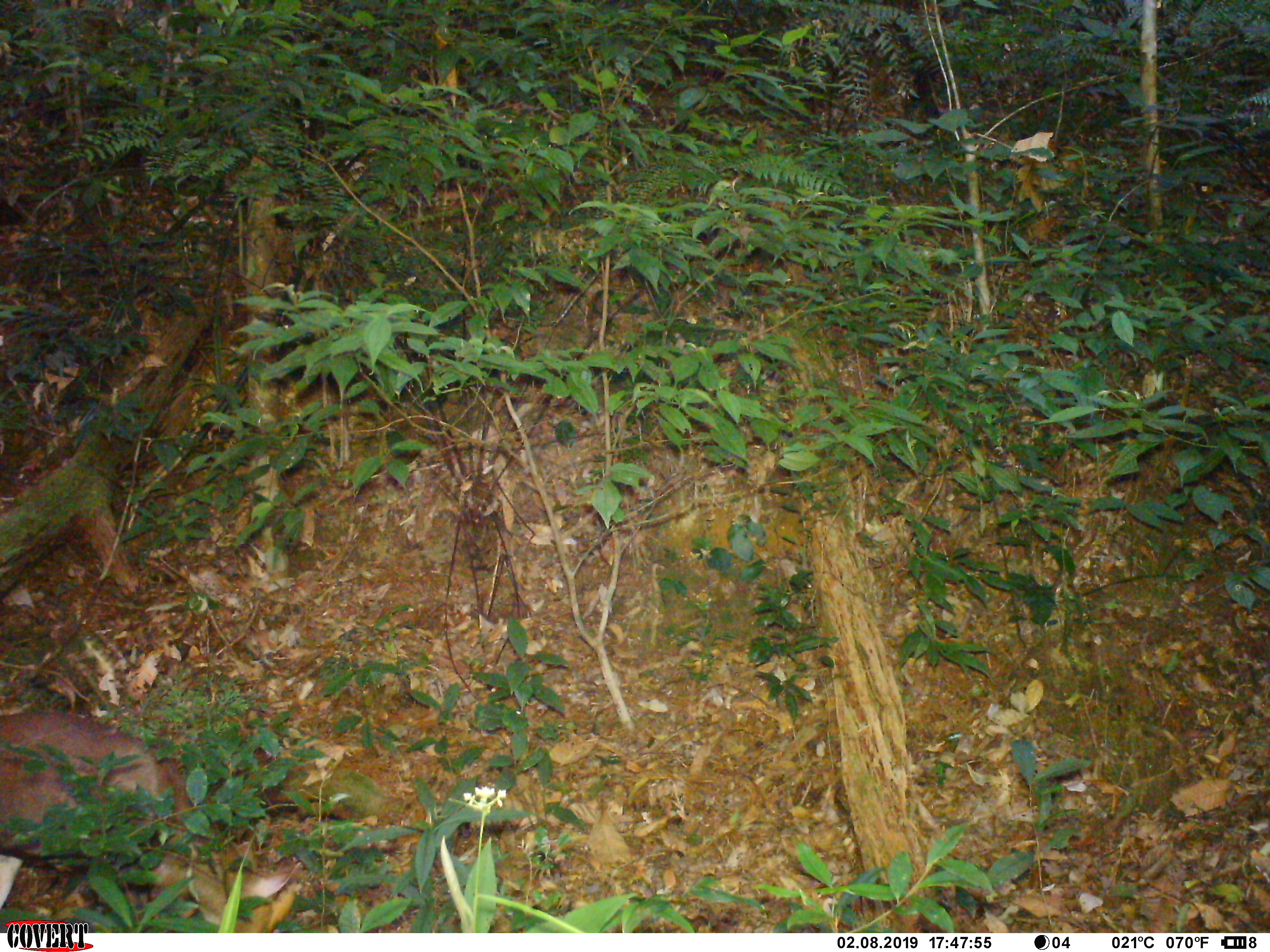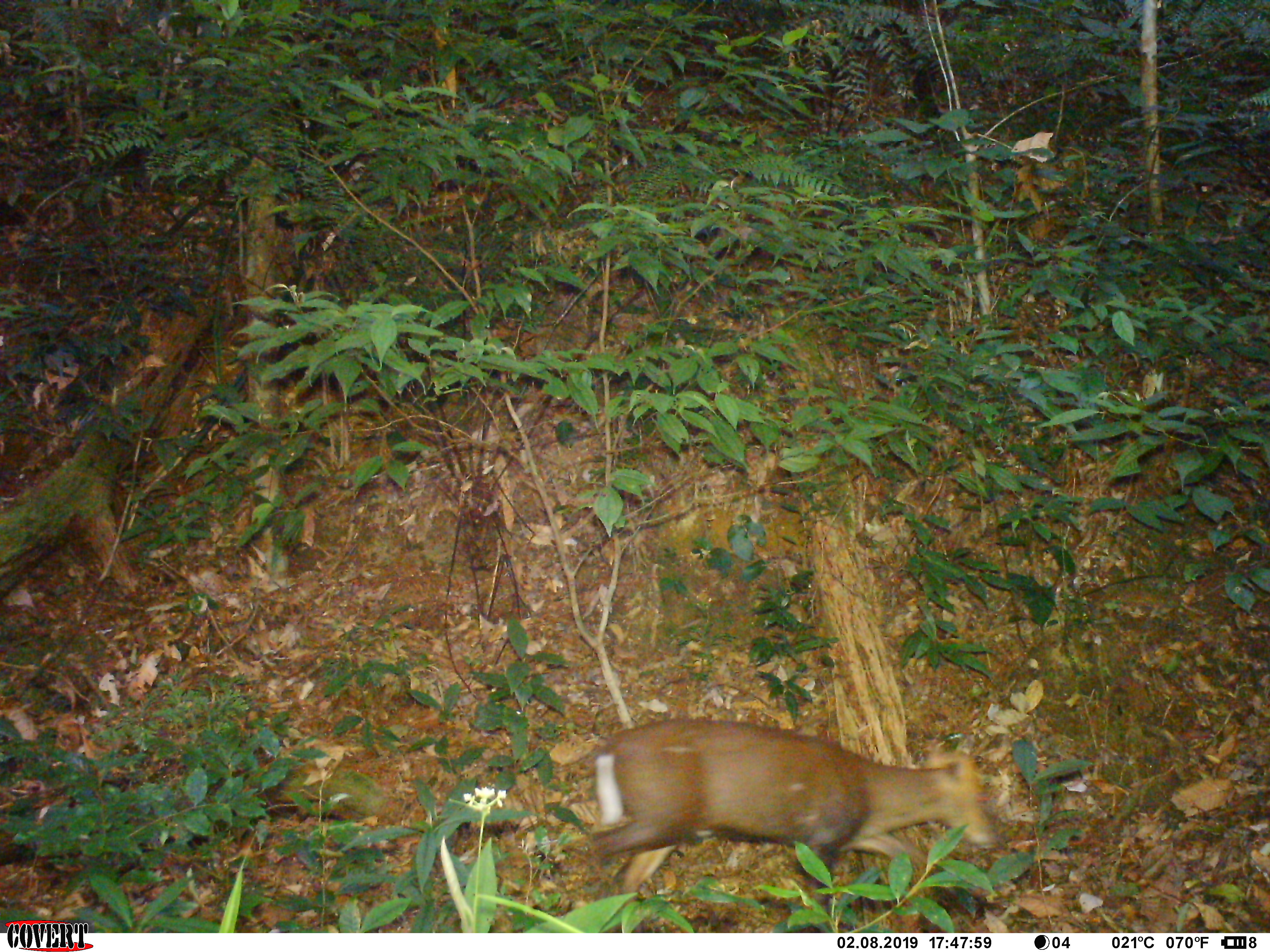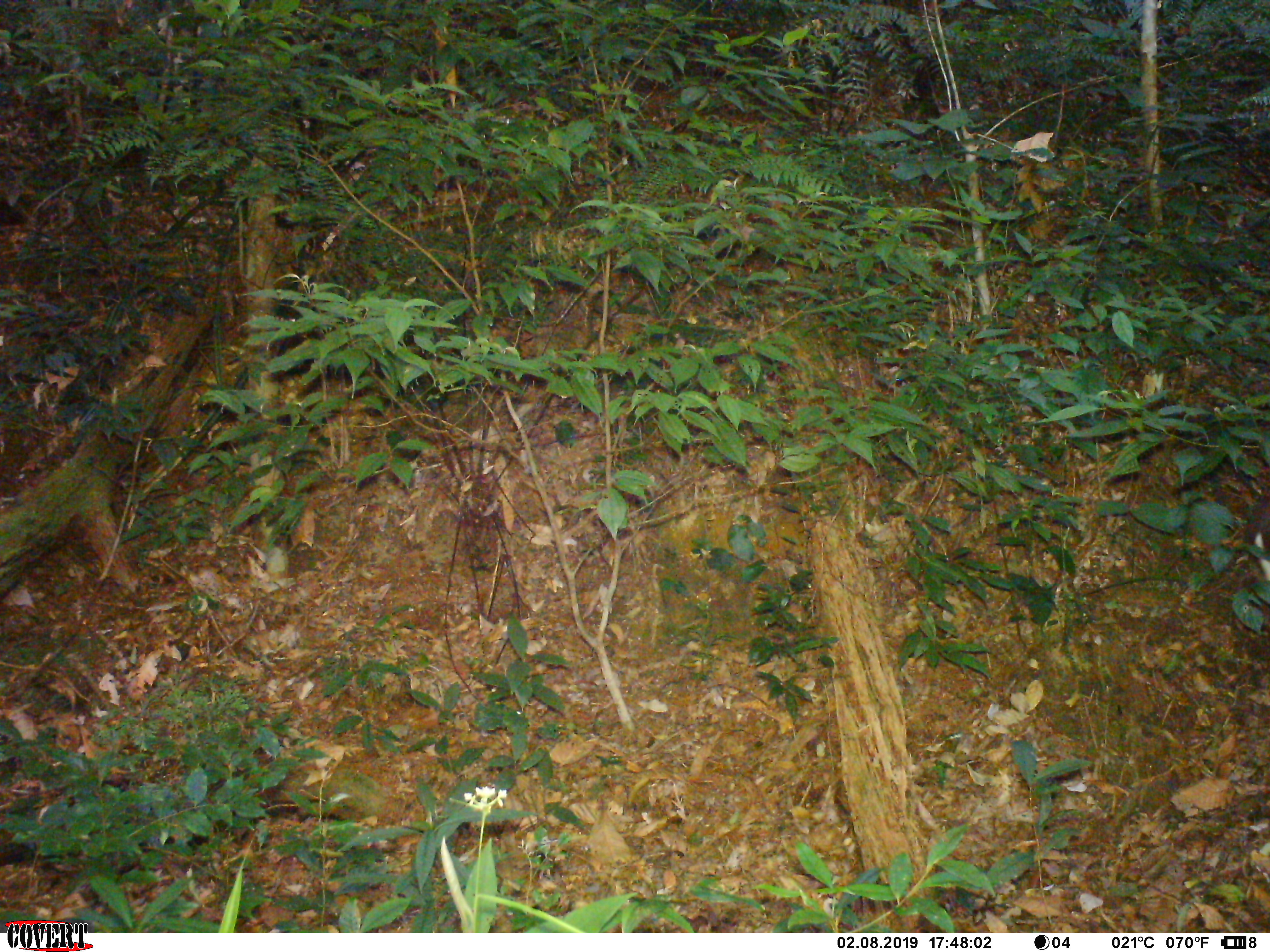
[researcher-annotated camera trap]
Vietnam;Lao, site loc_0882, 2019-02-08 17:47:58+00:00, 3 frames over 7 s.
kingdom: Animalia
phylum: Chordata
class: Mammalia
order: Artiodactyla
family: Cervidae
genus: Muntiacus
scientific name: Muntiacus rooseveltorum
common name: roosevelt's muntjac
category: roosevelts muntjac group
Roosevelts muntjac group (roosevelt's muntjac) (Muntiacus rooseveltorum). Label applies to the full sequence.